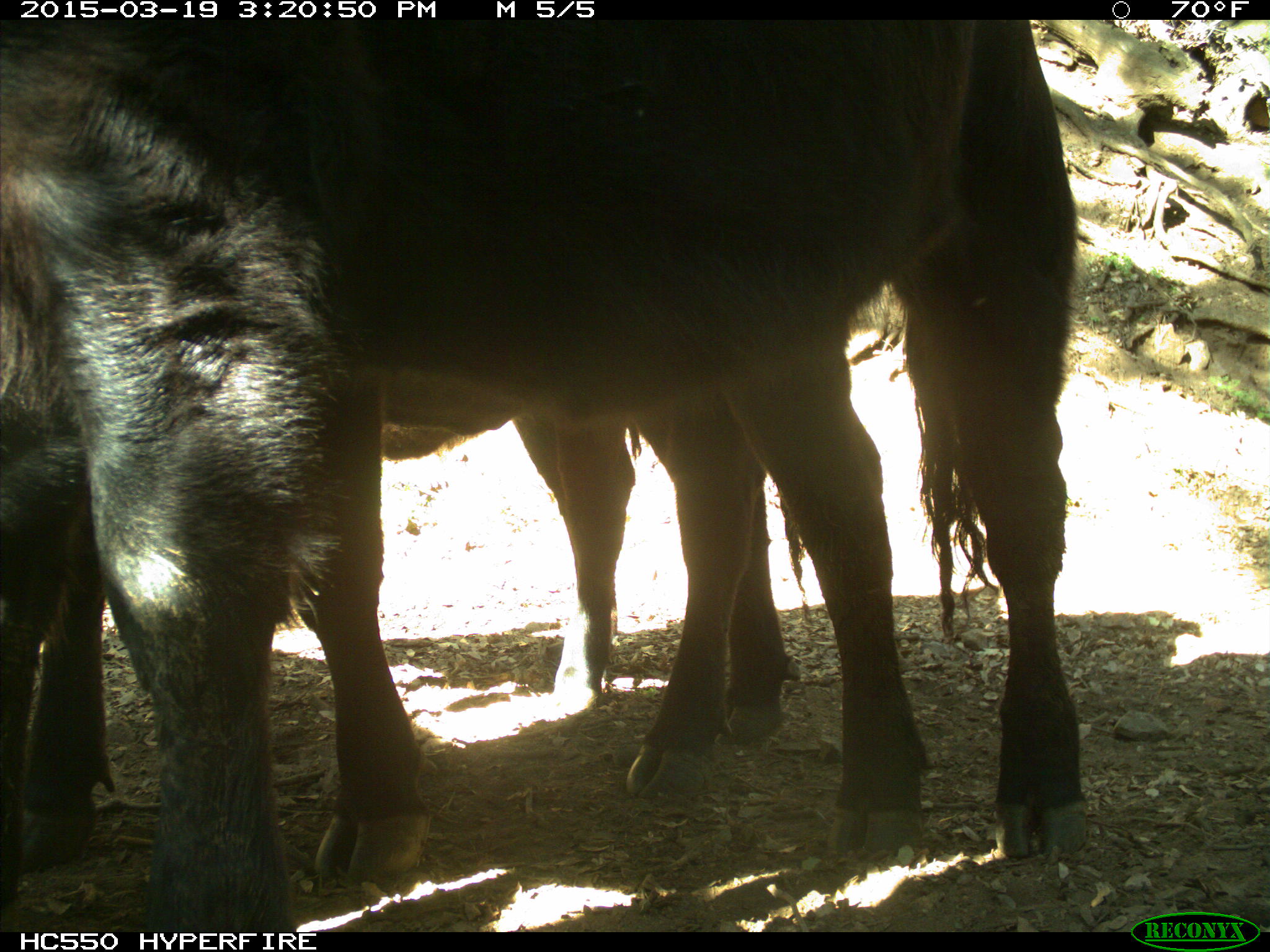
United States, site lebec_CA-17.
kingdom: Animalia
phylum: Chordata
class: Mammalia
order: Artiodactyla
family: Bovidae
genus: Bos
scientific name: Bos taurus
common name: domestic cow